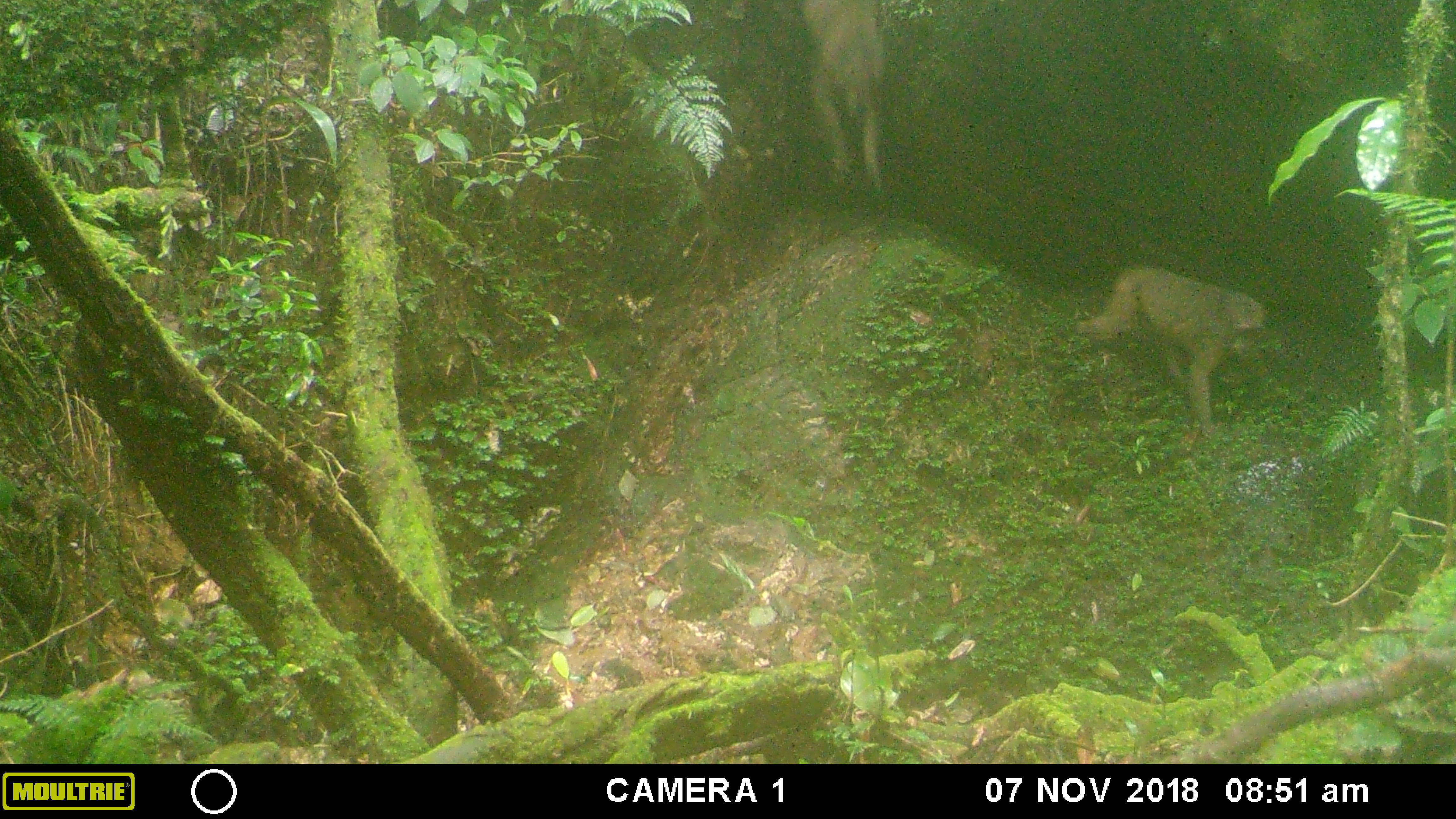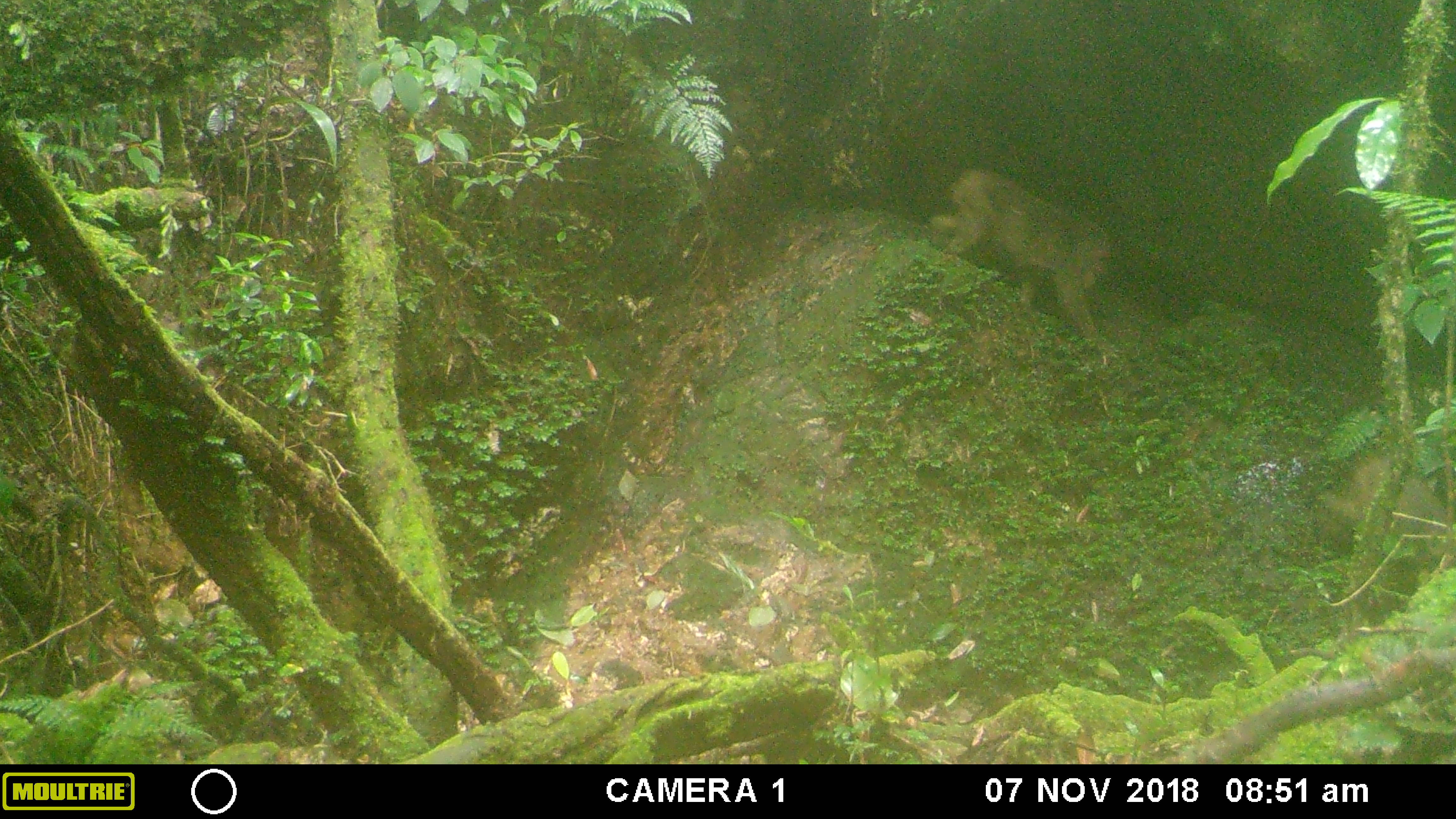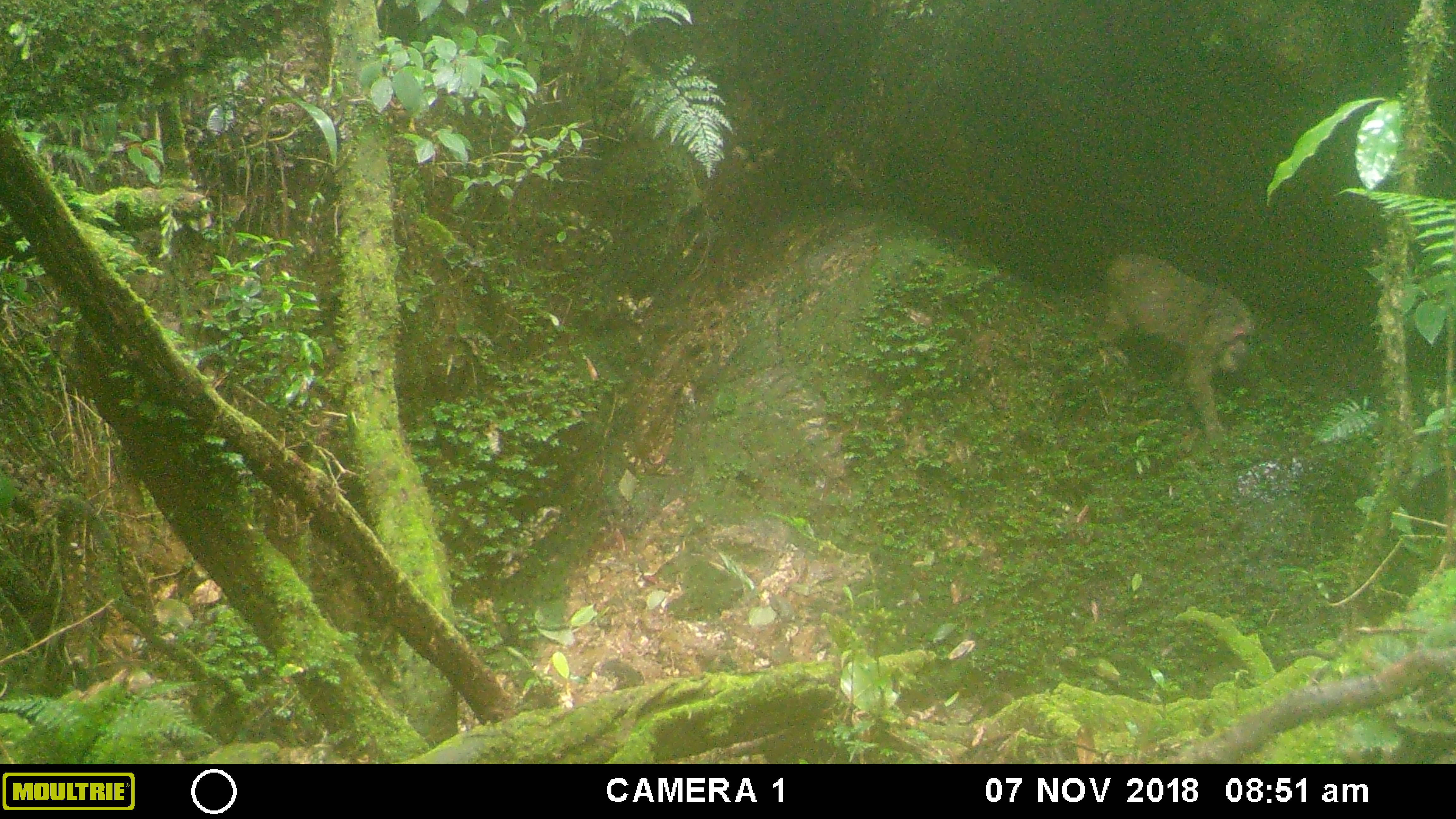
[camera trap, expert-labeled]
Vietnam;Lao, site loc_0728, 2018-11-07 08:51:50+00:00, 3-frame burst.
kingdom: Animalia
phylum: Chordata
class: Mammalia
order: Primates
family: Cercopithecidae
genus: Macaca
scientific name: Macaca arctoides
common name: stump-tailed macaque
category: stump tailed macaque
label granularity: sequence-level